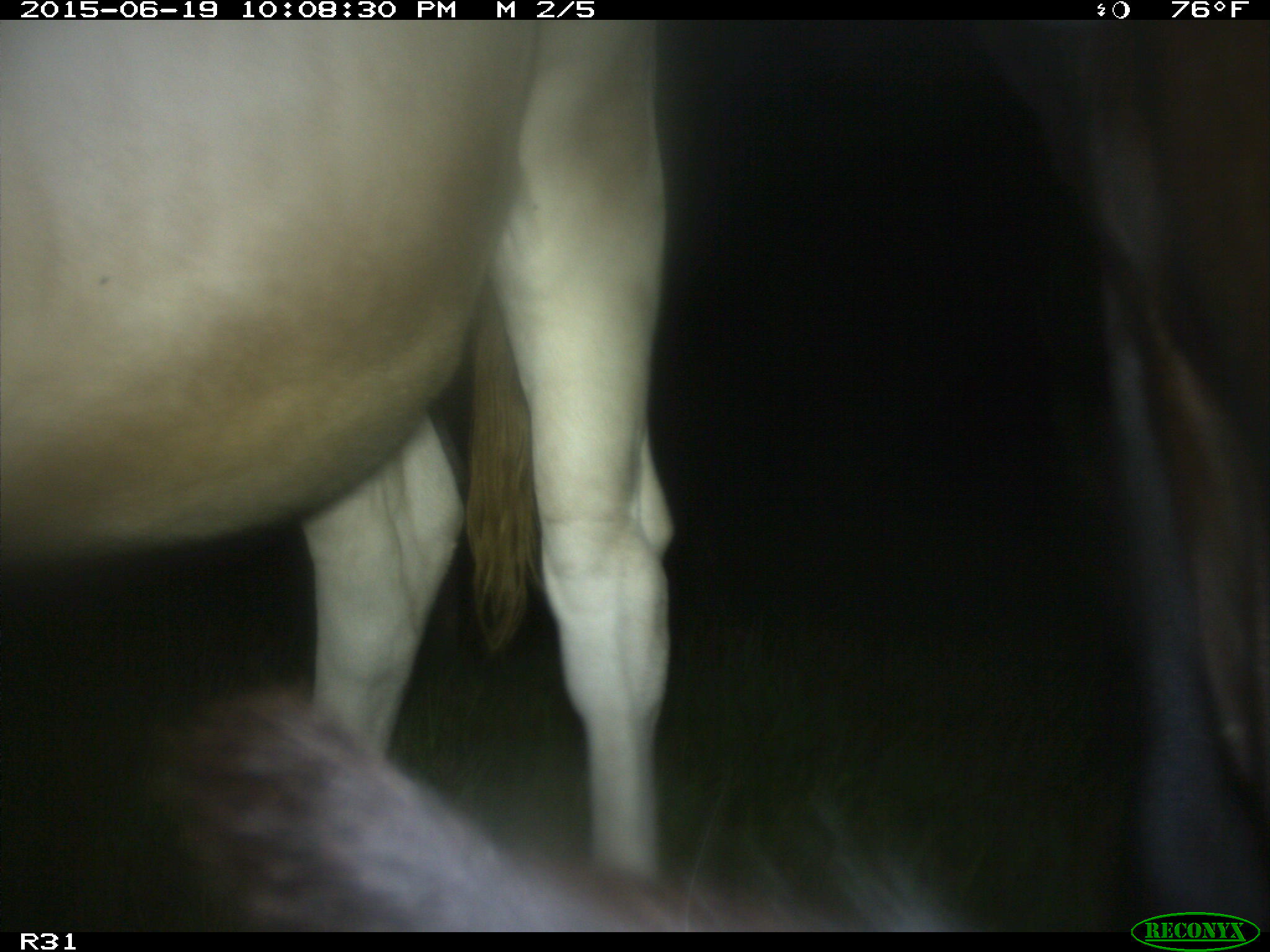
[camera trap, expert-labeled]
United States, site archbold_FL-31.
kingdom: Animalia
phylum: Chordata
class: Mammalia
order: Artiodactyla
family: Bovidae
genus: Bos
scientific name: Bos taurus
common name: domestic cow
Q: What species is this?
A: Bos taurus (domestic cow).